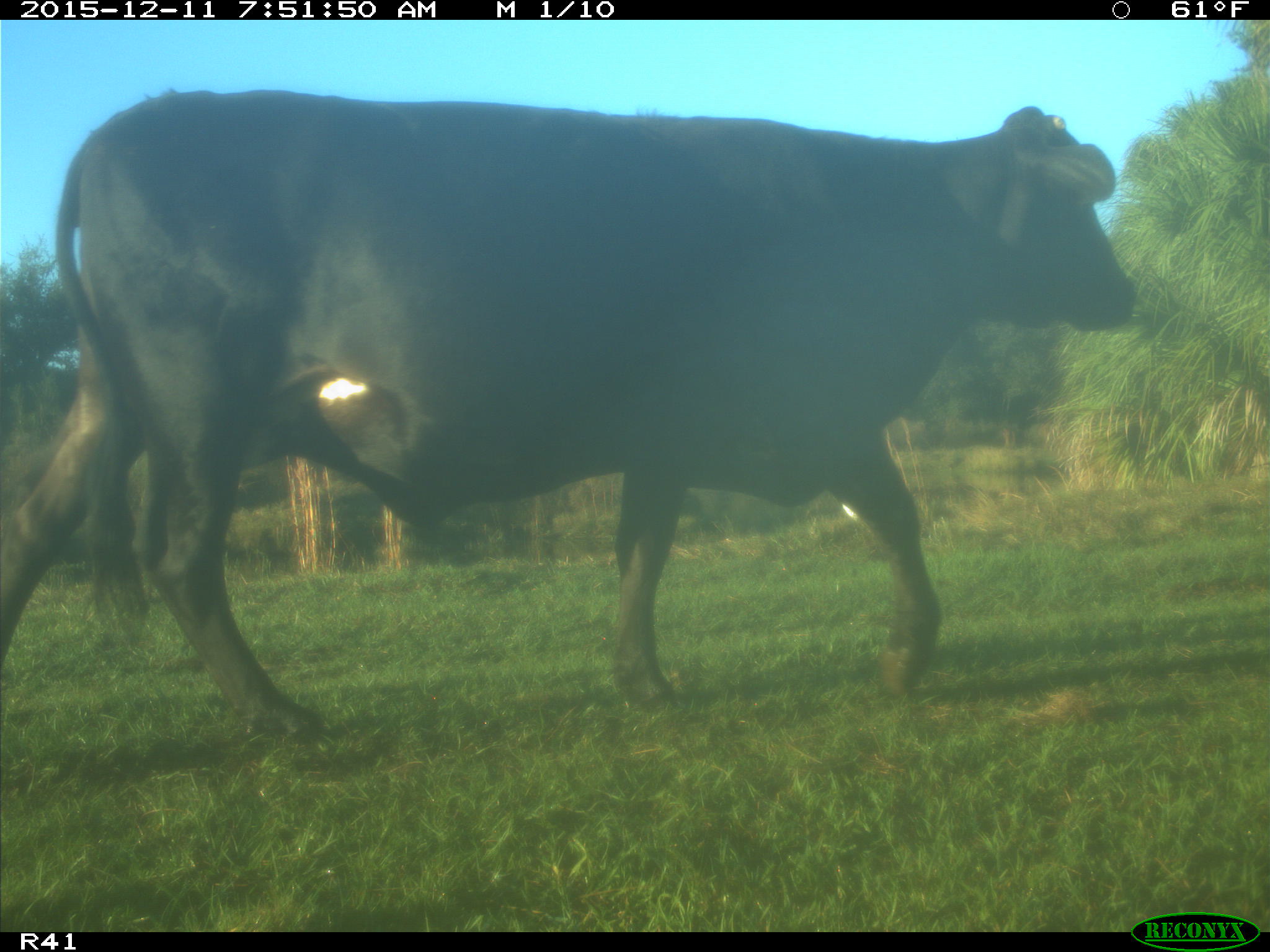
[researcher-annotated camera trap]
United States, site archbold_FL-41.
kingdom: Animalia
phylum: Chordata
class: Mammalia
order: Artiodactyla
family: Bovidae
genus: Bos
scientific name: Bos taurus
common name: domestic cow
Bos taurus (domestic cow).